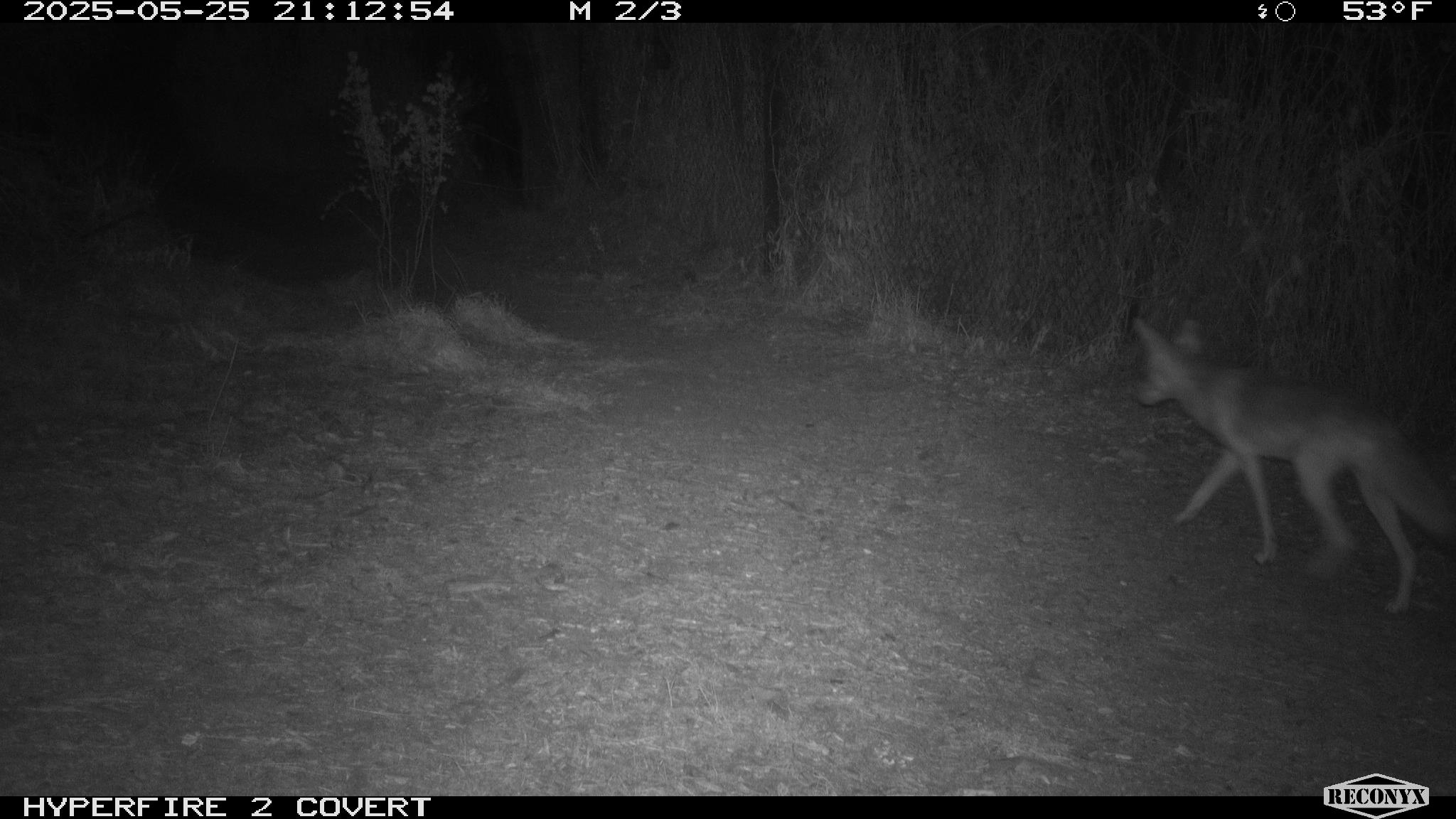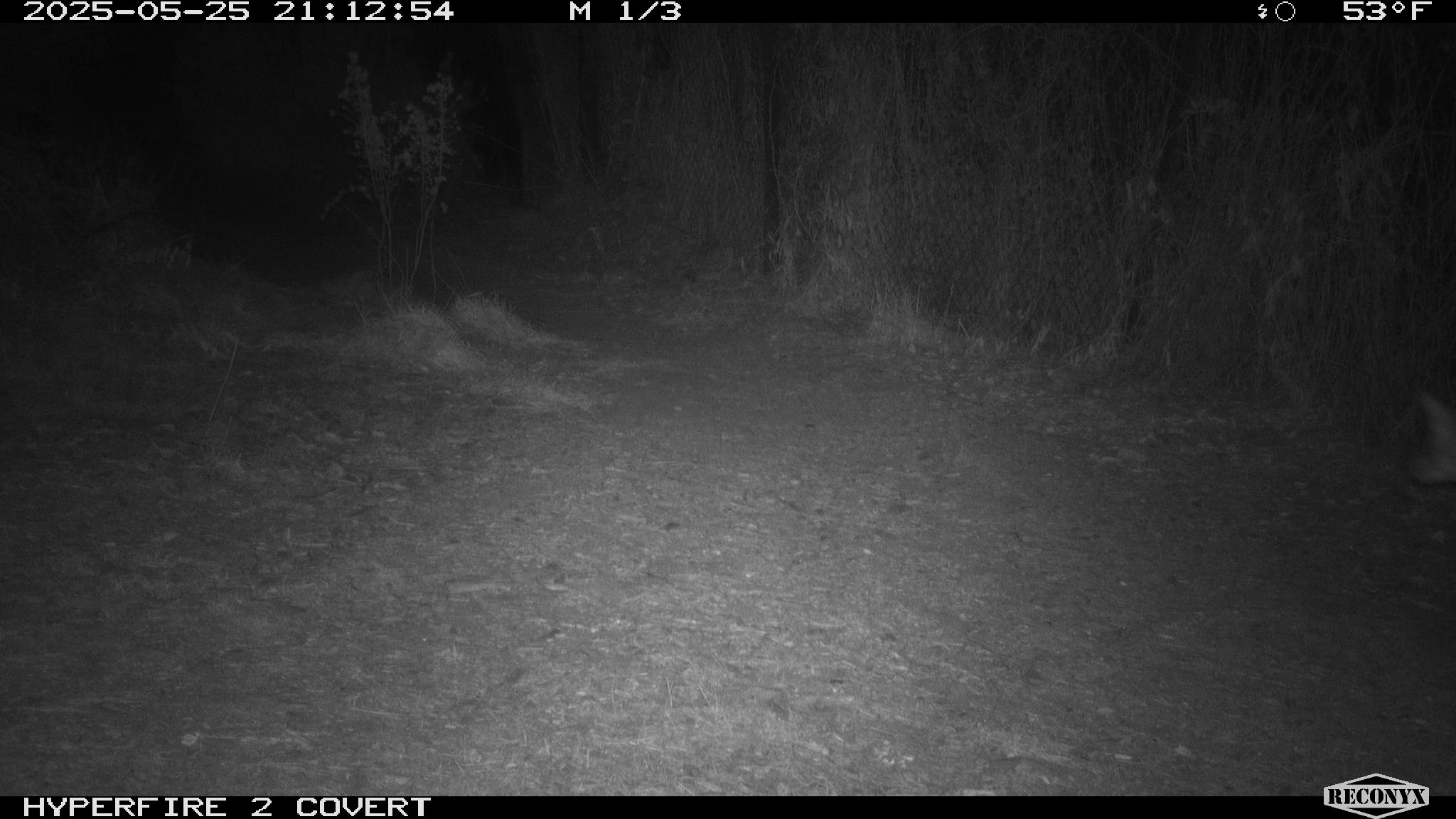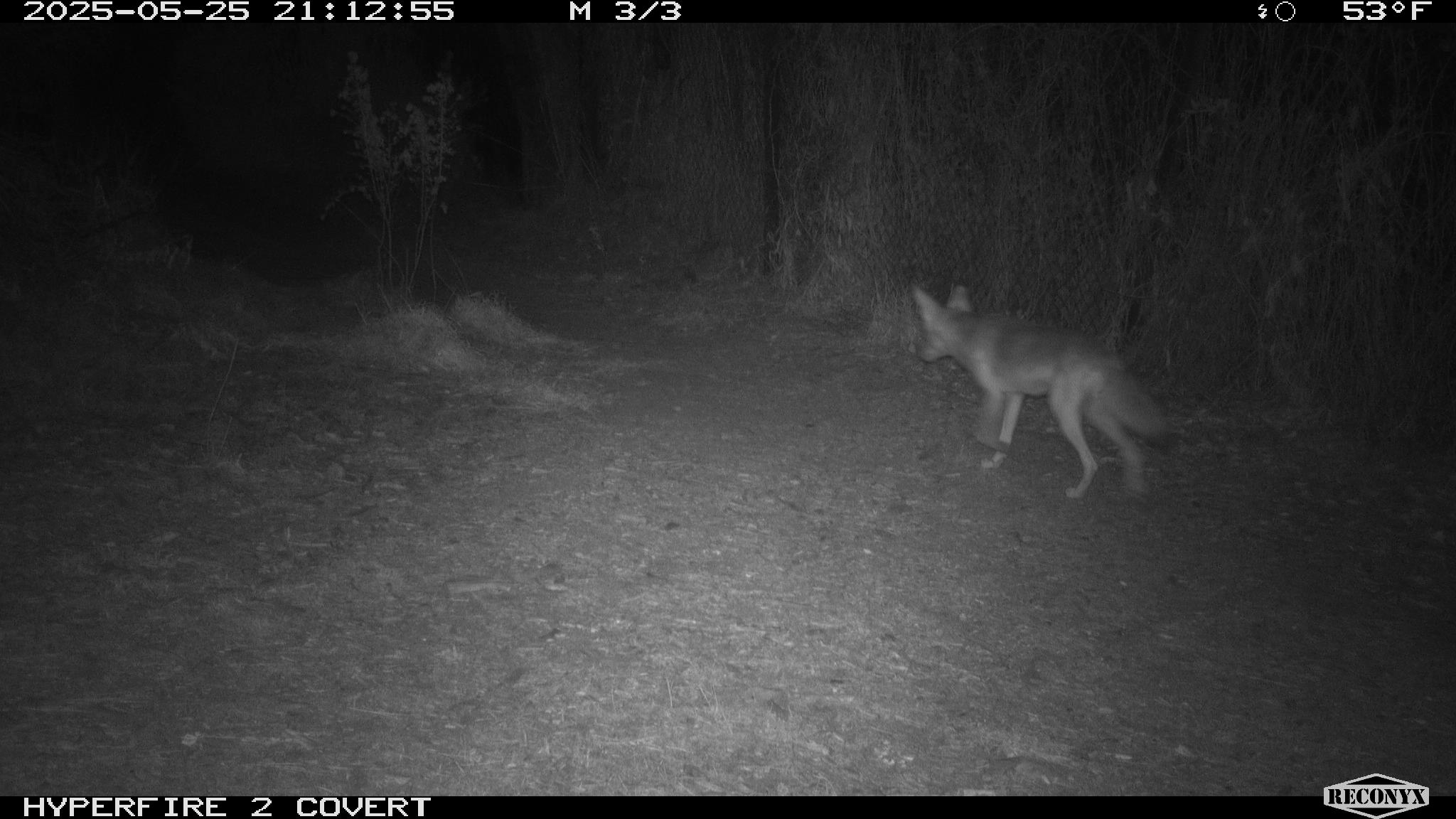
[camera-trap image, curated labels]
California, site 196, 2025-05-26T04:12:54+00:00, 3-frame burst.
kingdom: Animalia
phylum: Chordata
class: Mammalia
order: Carnivora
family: Canidae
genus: Canis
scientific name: Canis latrans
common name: coyote